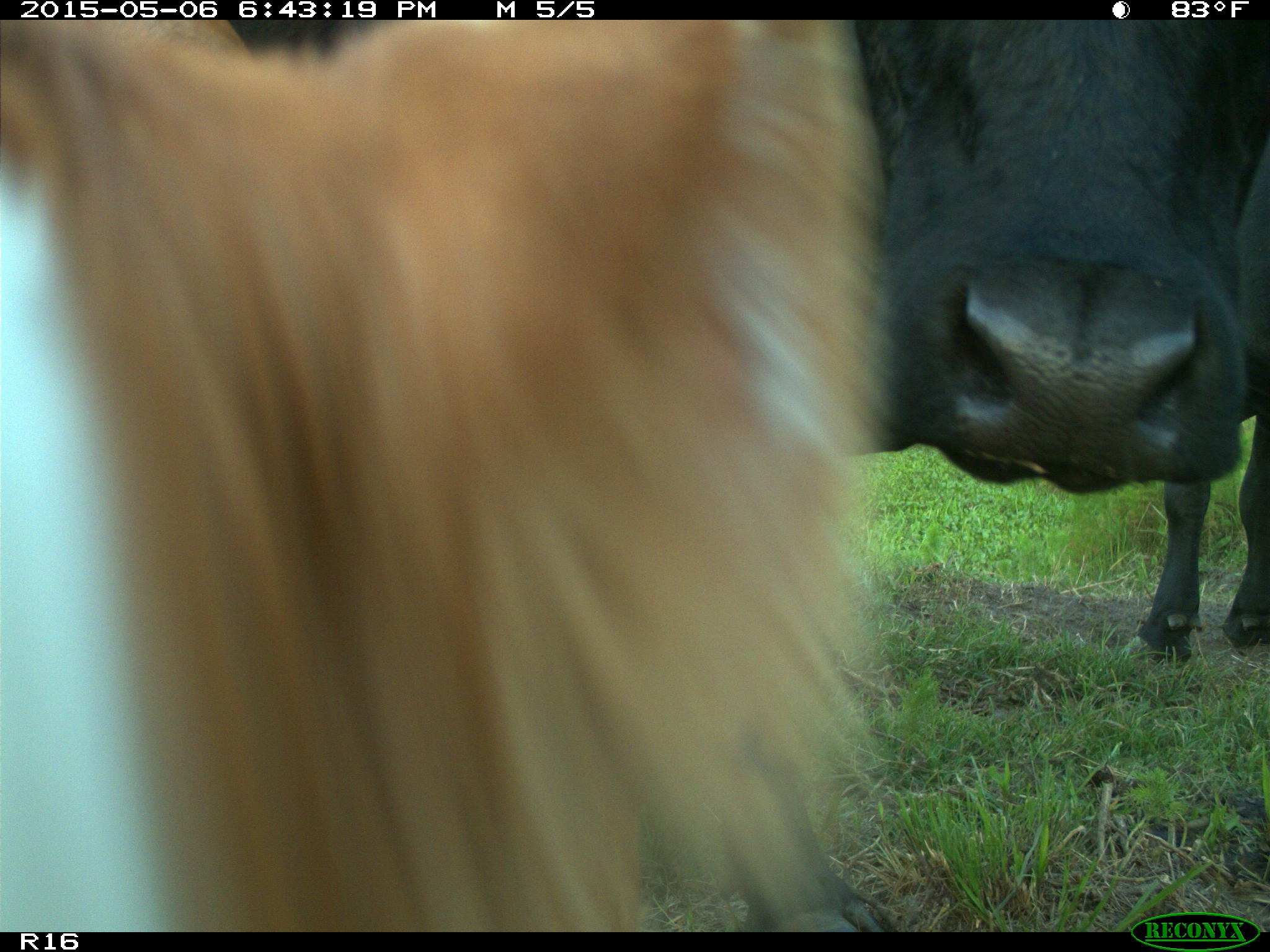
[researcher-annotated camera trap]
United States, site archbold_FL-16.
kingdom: Animalia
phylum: Chordata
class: Mammalia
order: Artiodactyla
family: Bovidae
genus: Bos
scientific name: Bos taurus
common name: domestic cow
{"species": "Bos taurus (domestic cow)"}